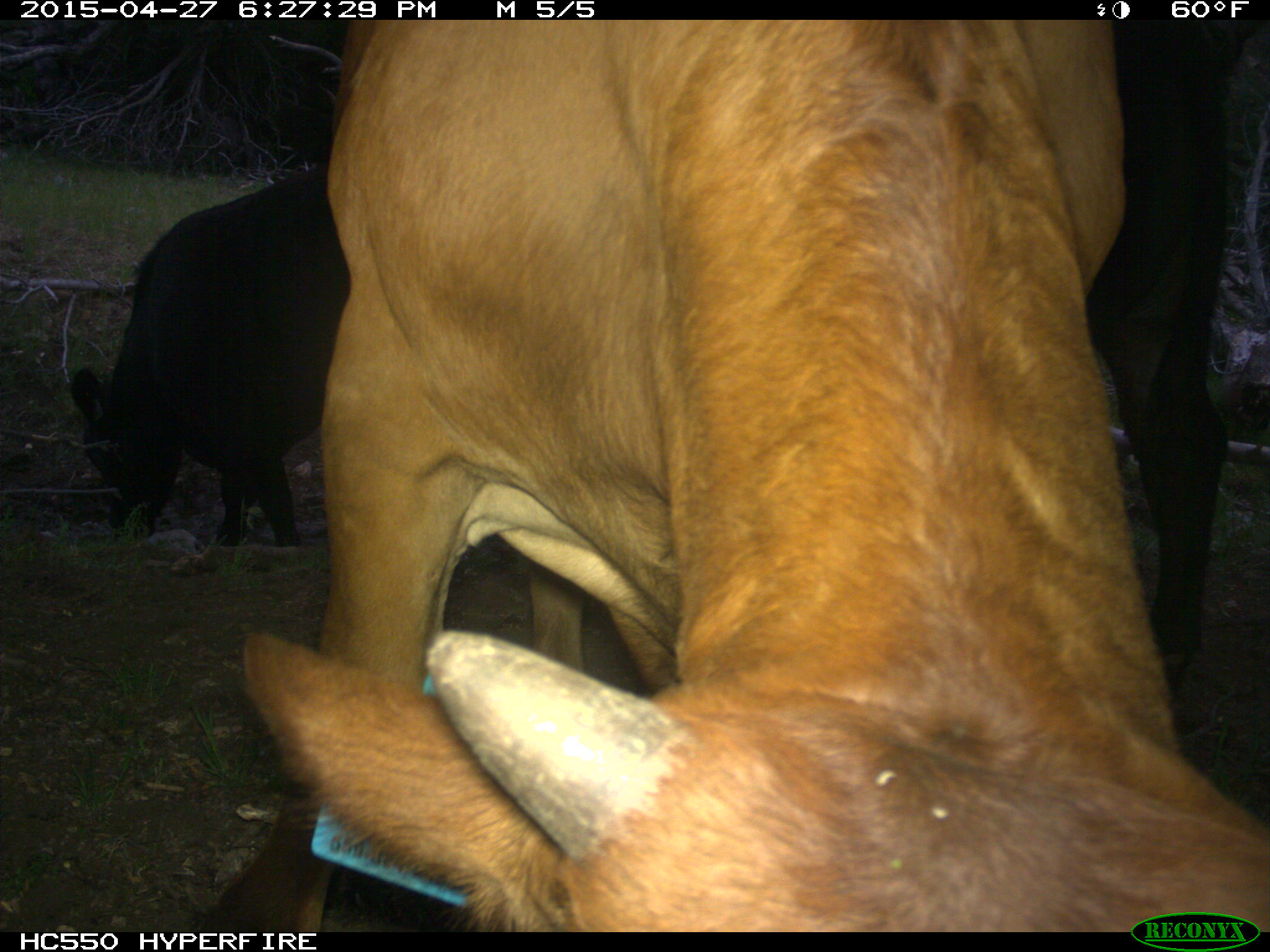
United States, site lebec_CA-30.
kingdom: Animalia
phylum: Chordata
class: Mammalia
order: Artiodactyla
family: Bovidae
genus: Bos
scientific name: Bos taurus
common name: domestic cow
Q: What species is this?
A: Bos taurus (domestic cow).